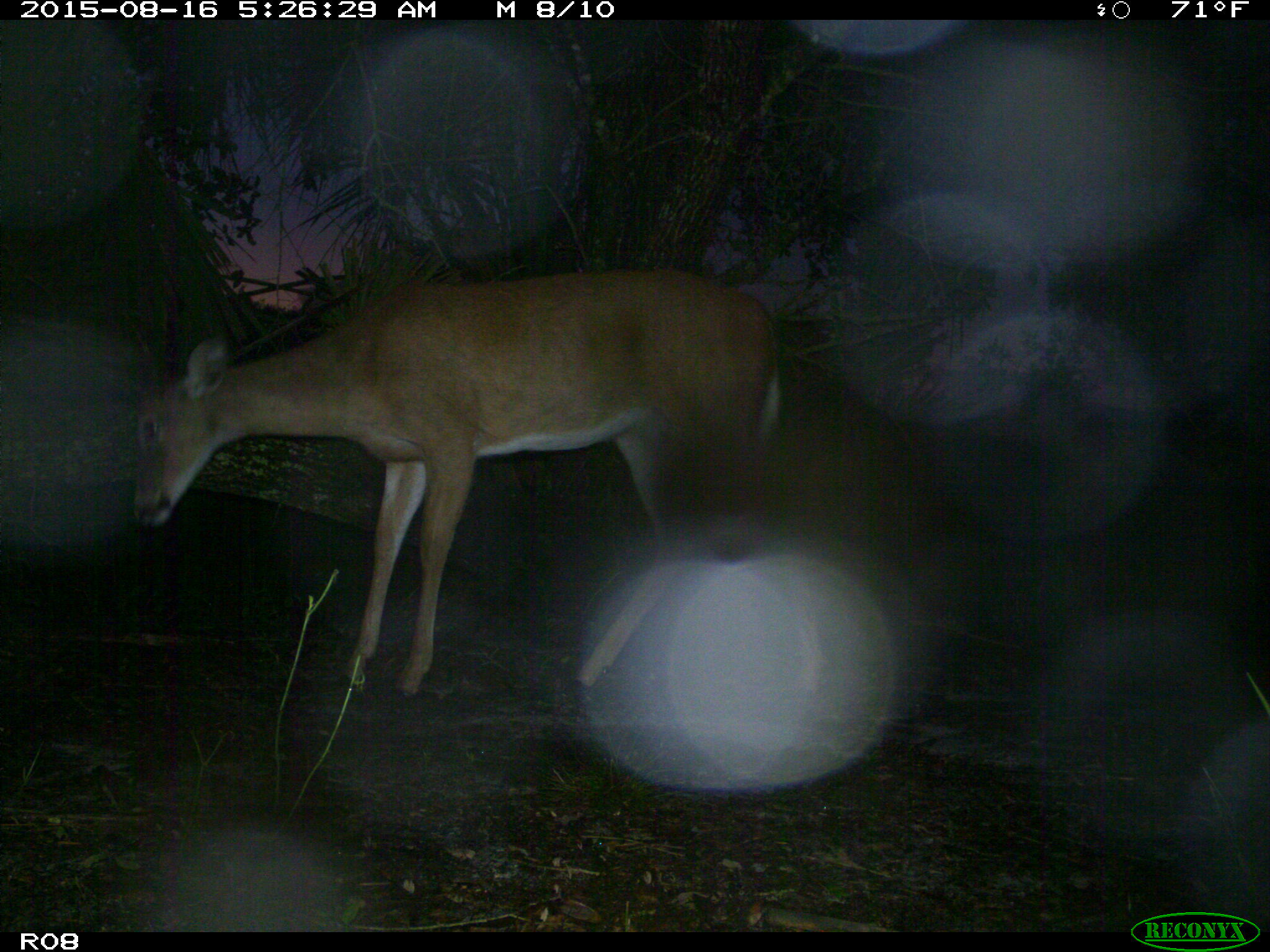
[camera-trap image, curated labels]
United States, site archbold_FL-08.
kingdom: Animalia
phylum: Chordata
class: Mammalia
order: Artiodactyla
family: Cervidae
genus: Odocoileus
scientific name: Odocoileus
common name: deer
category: unidentified deer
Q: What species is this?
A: Unidentified deer (deer) (Odocoileus).